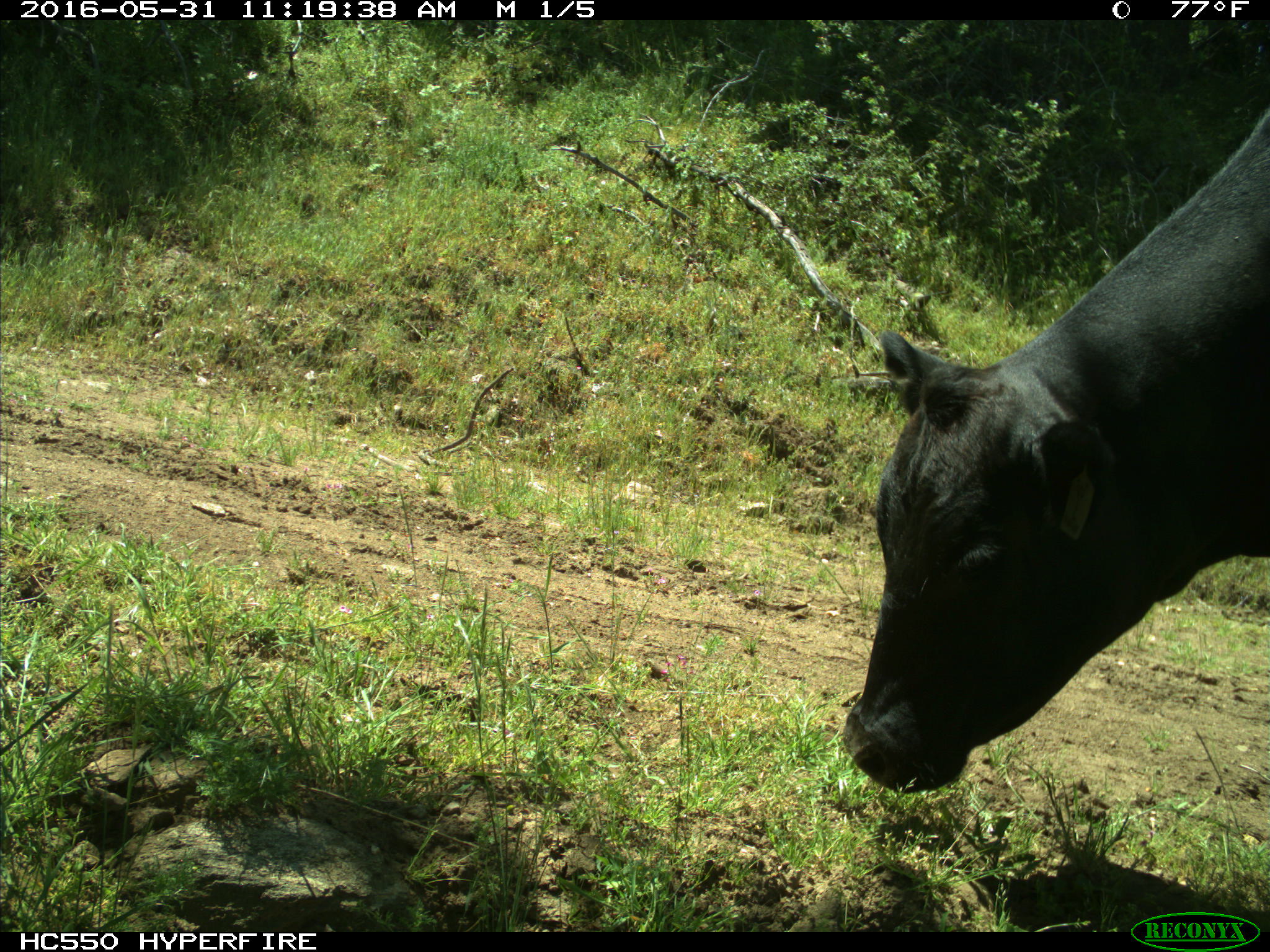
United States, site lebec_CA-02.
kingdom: Animalia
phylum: Chordata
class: Mammalia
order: Artiodactyla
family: Bovidae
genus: Bos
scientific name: Bos taurus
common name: domestic cow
Bos taurus (domestic cow).